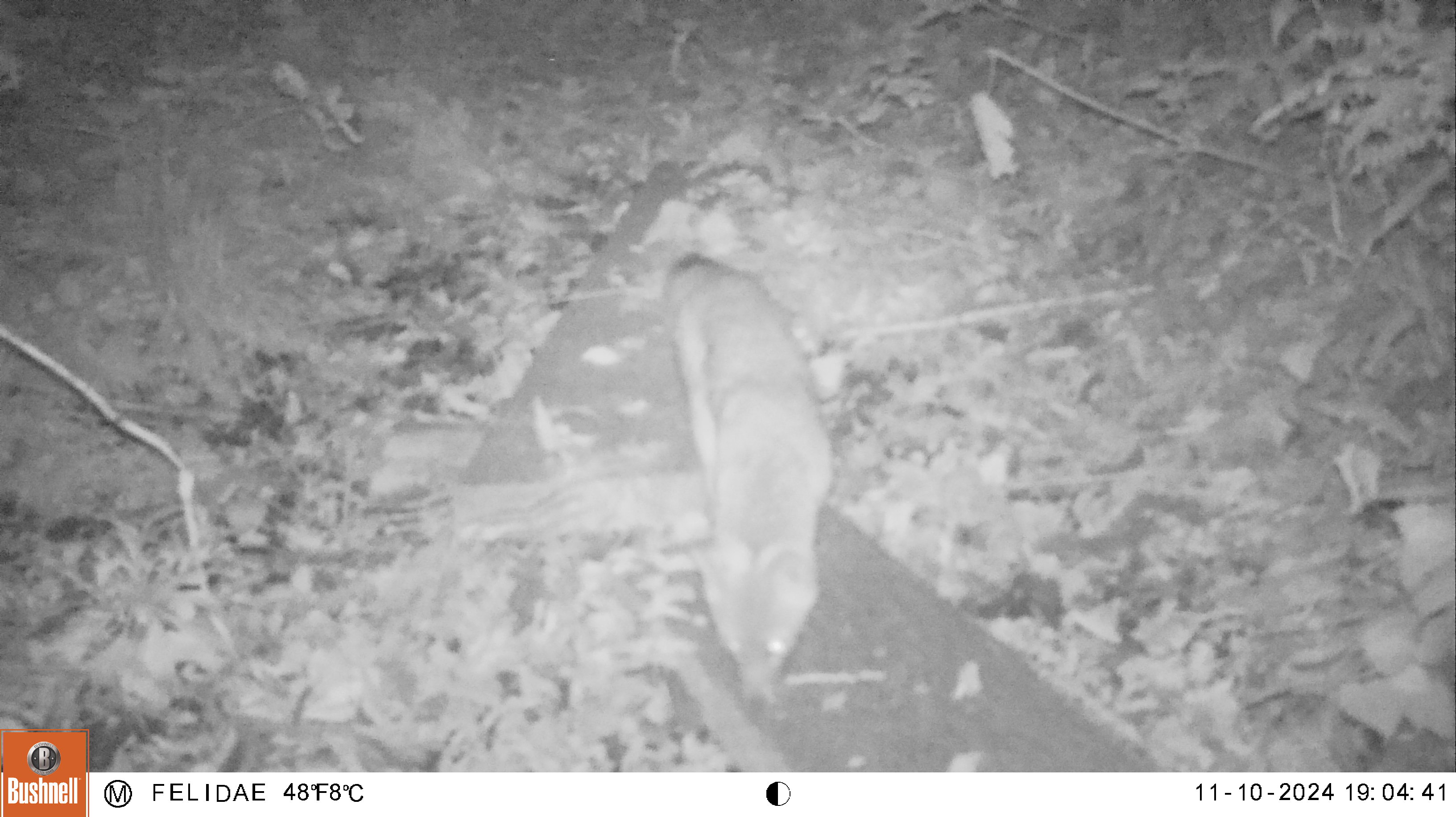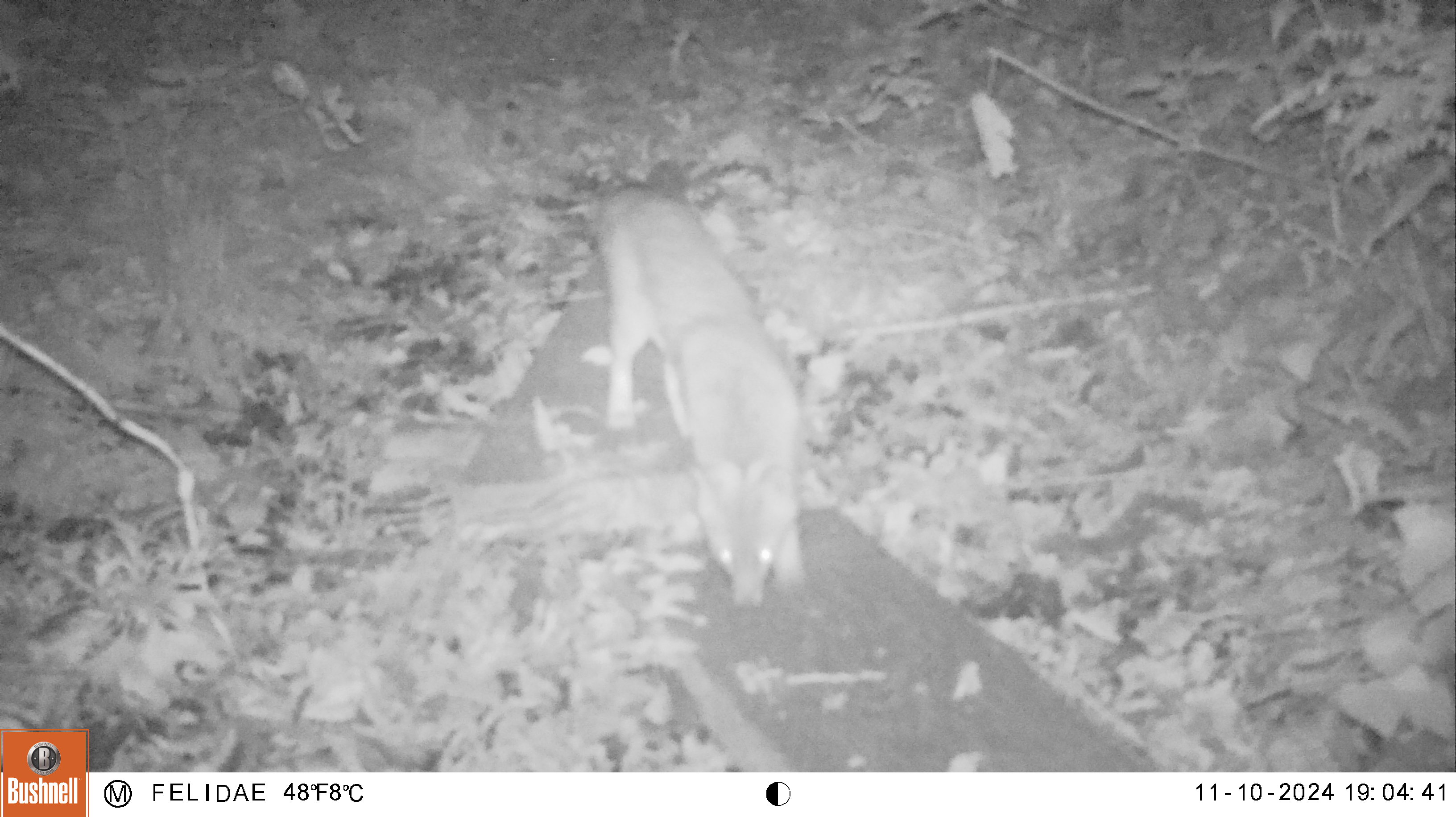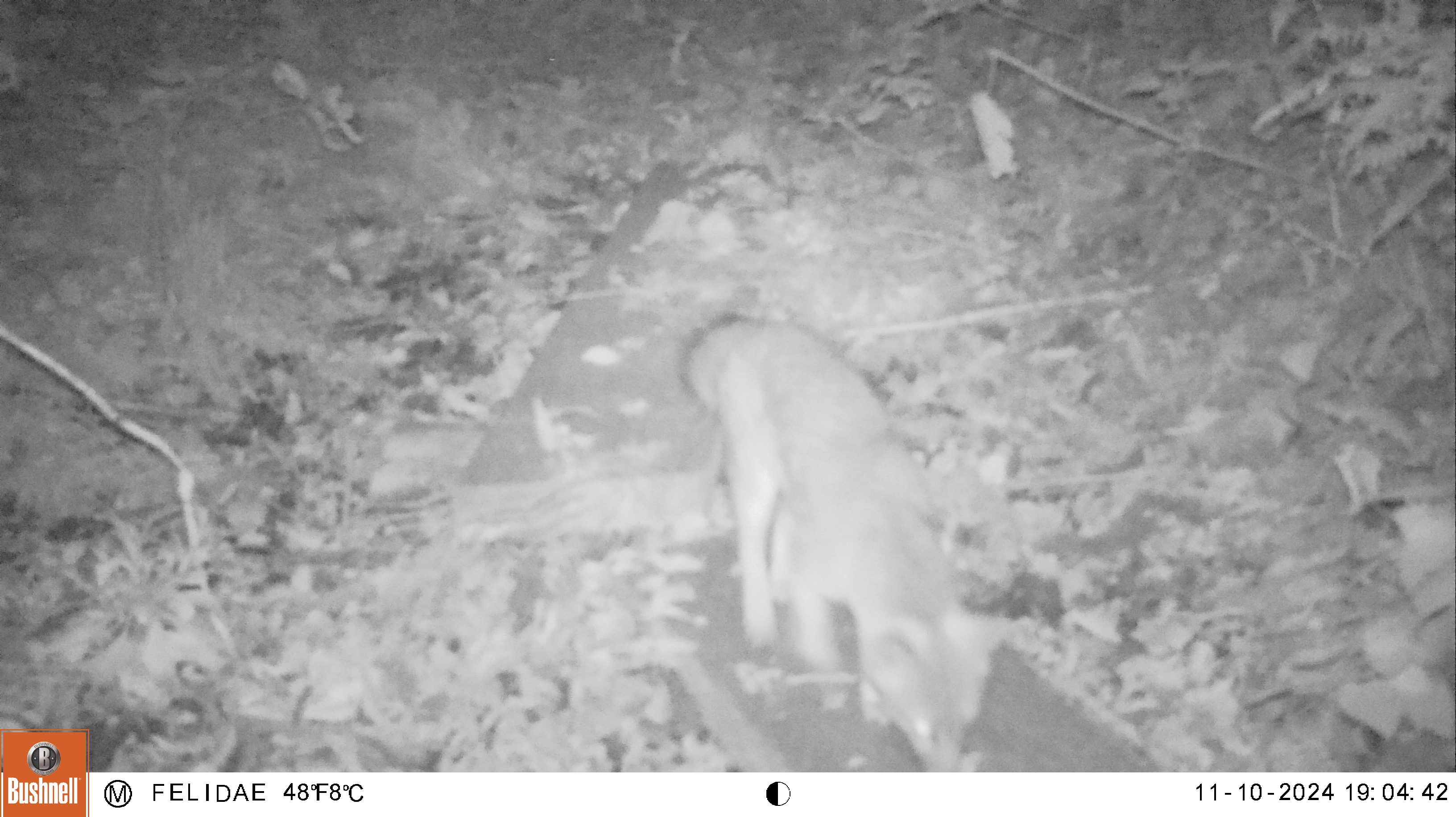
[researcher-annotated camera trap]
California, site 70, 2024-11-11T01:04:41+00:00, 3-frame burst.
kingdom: Animalia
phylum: Chordata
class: Mammalia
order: Carnivora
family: Canidae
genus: Urocyon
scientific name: Urocyon cinereoargenteus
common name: gray fox